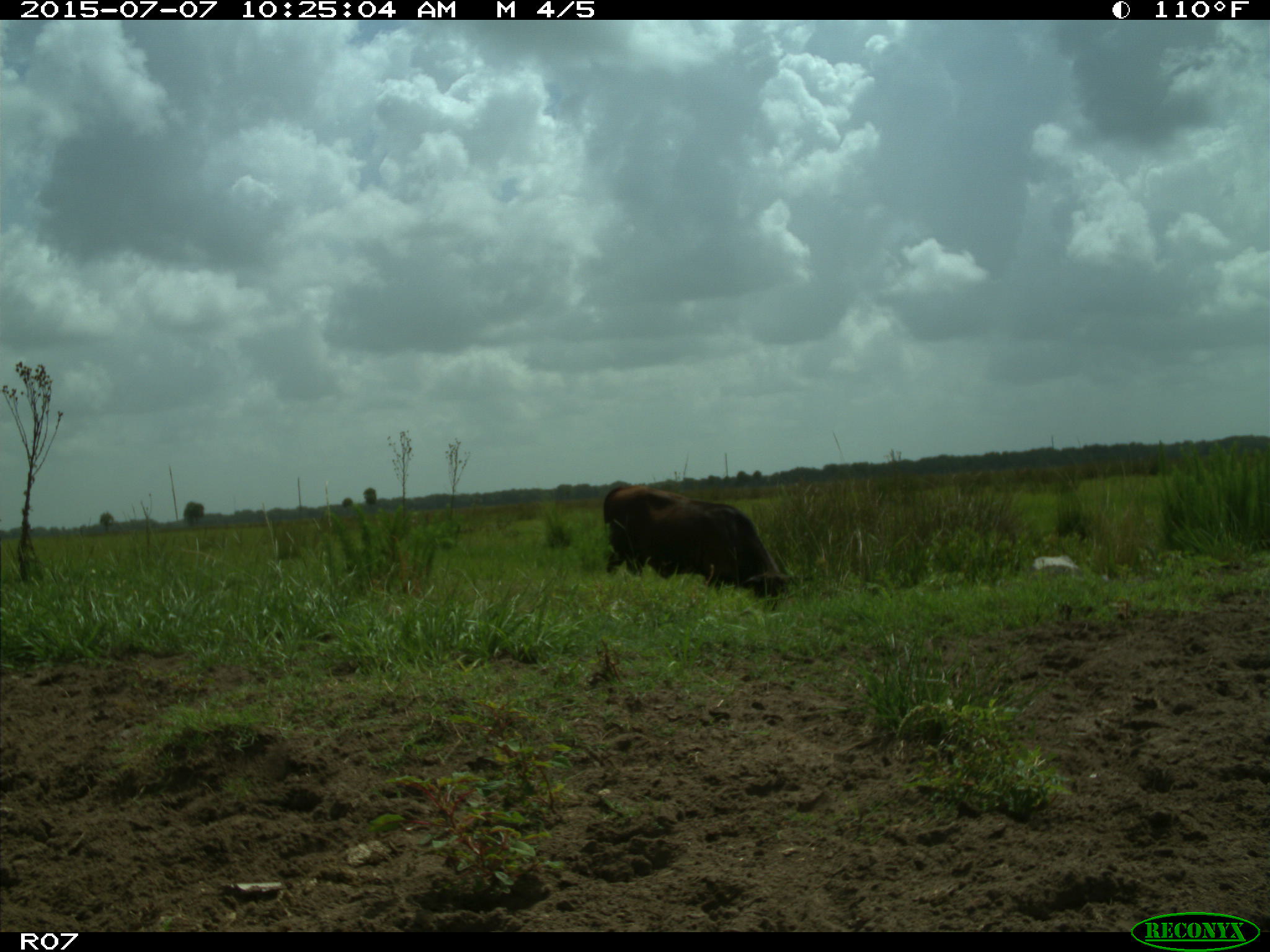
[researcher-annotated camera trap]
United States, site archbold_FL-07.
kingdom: Animalia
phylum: Chordata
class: Mammalia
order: Artiodactyla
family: Bovidae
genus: Bos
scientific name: Bos taurus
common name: domestic cow